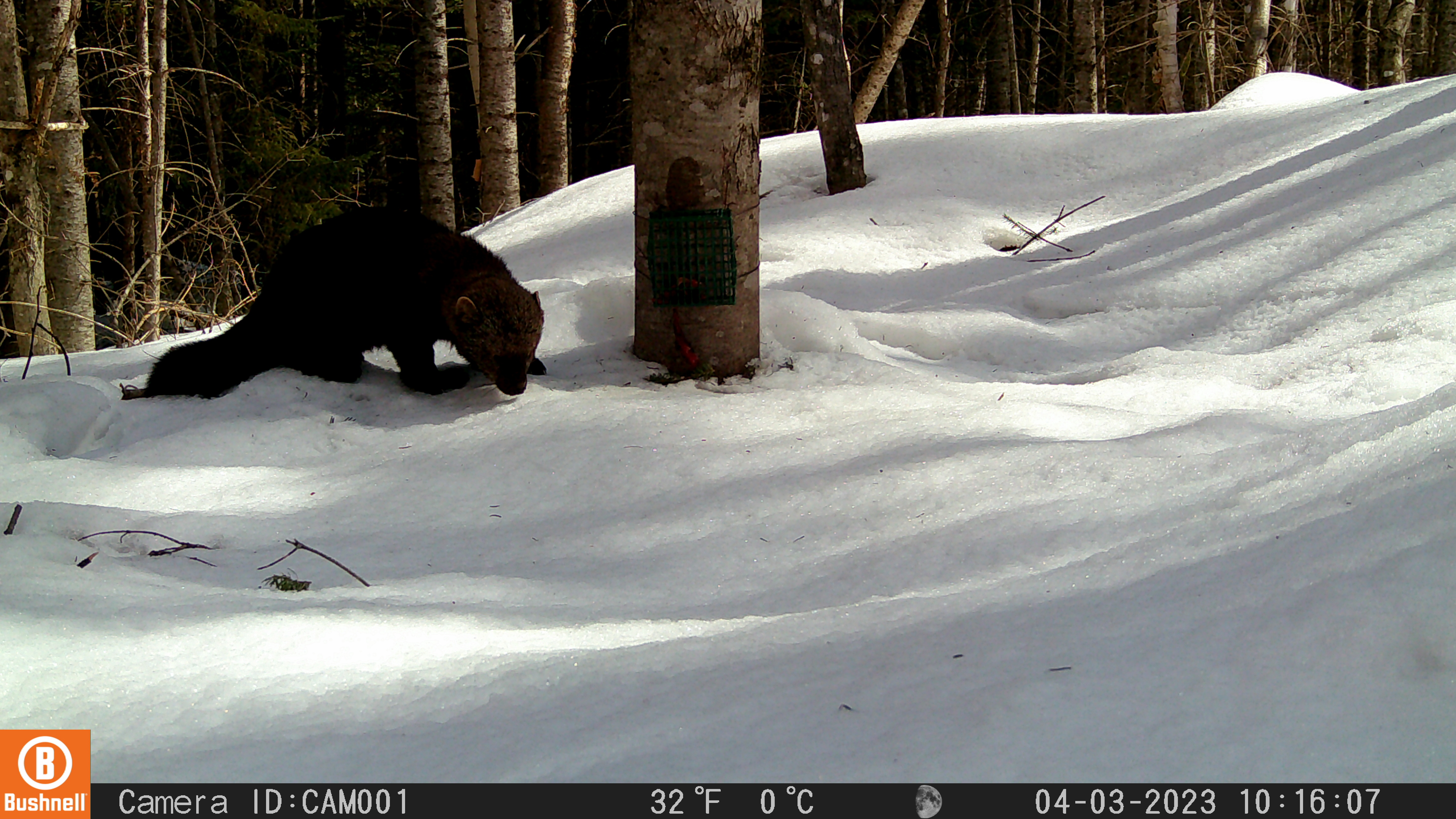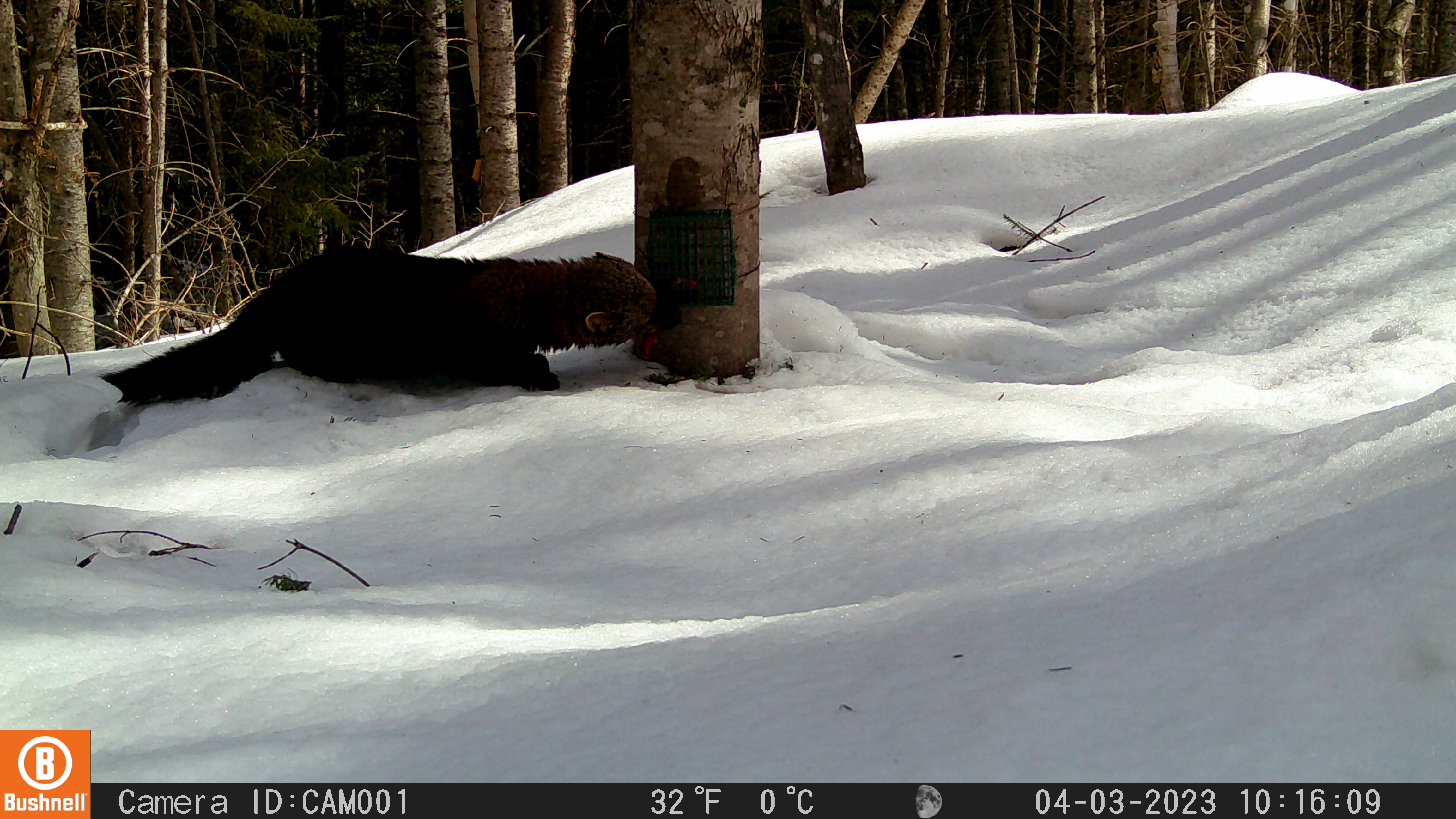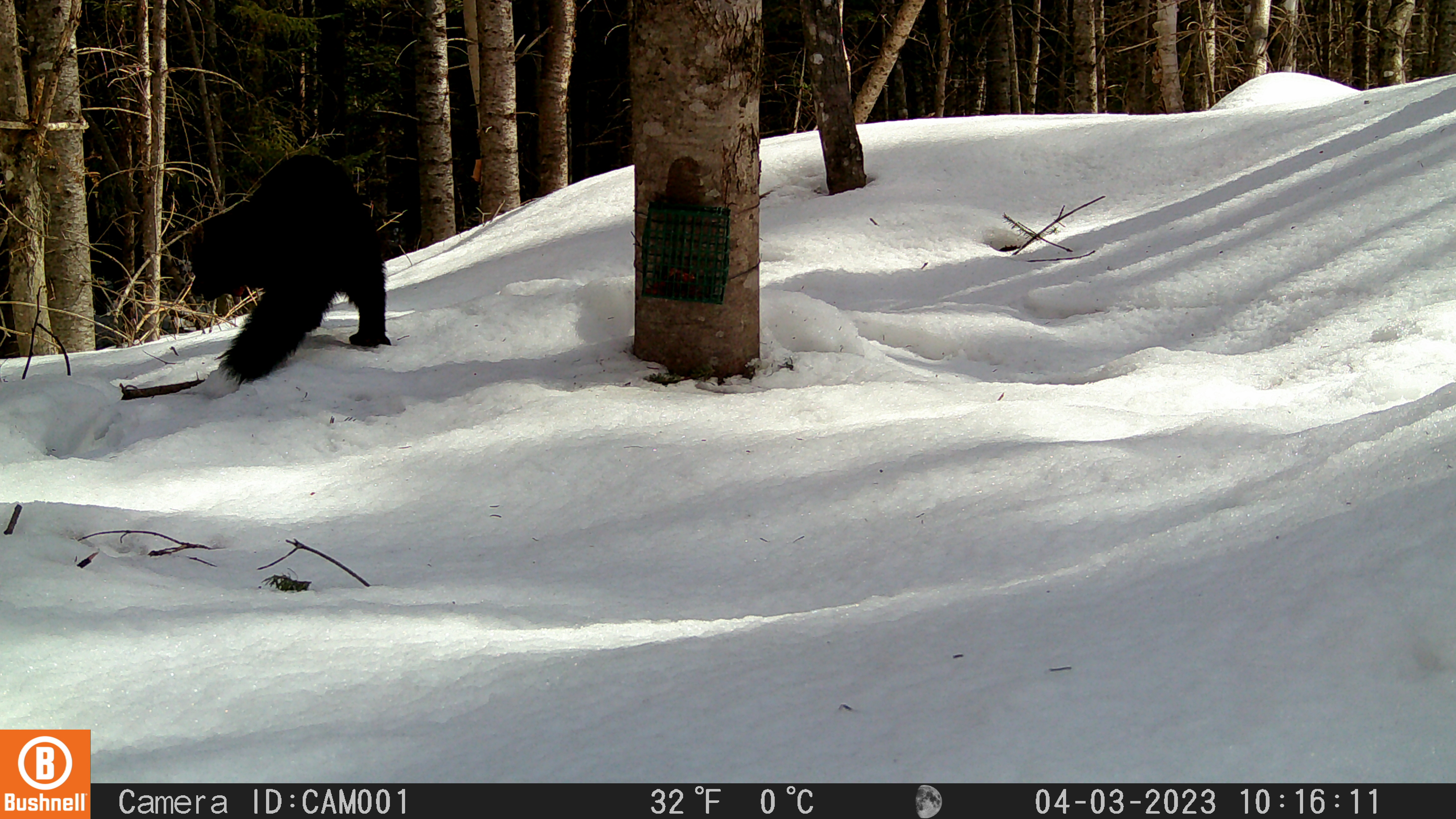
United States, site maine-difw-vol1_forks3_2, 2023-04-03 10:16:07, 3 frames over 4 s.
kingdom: Animalia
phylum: Chordata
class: Mammalia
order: Carnivora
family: Mustelidae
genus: Pekania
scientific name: Pekania pennanti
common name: fisher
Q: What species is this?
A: Fisher (Pekania pennanti).